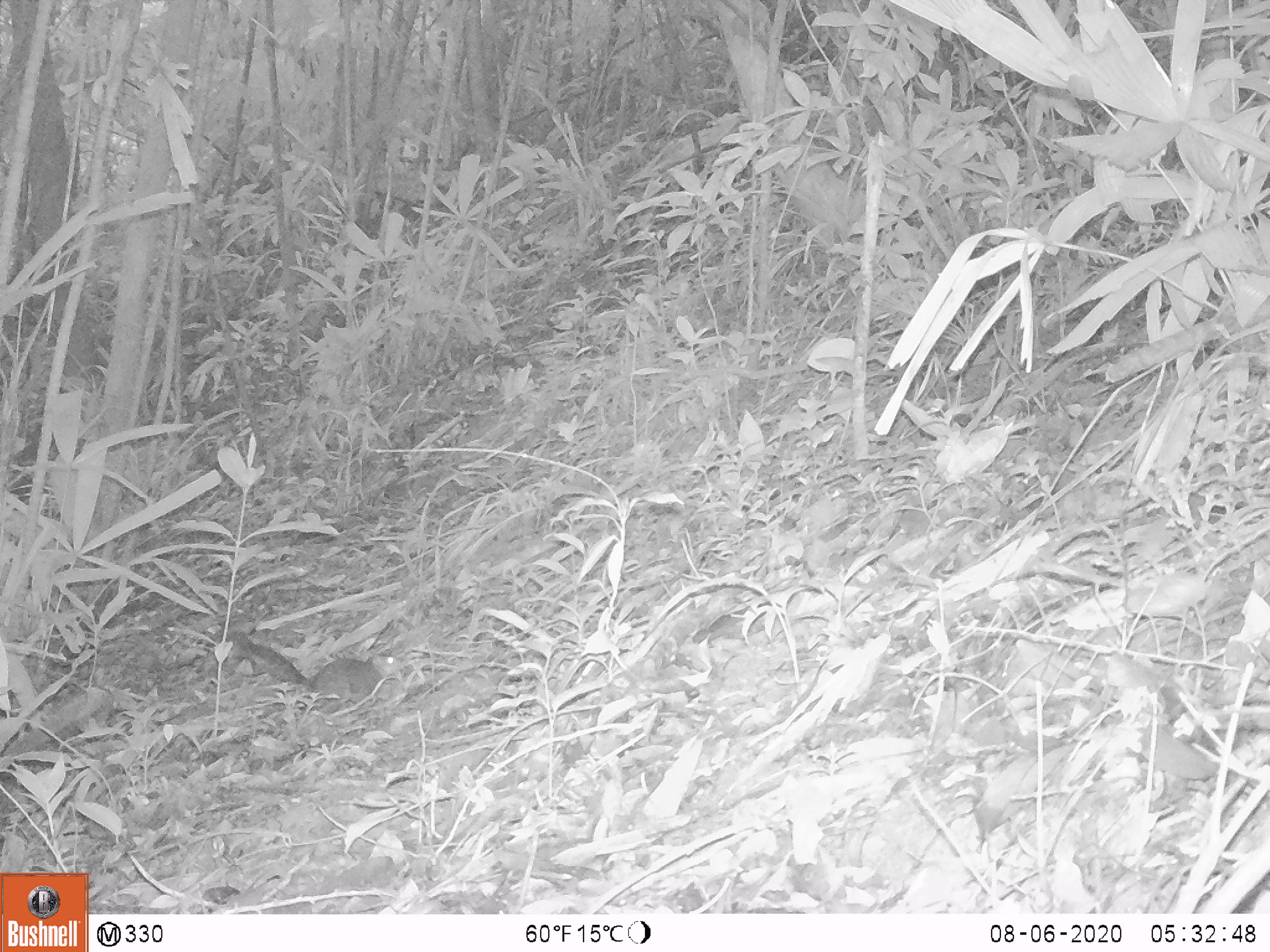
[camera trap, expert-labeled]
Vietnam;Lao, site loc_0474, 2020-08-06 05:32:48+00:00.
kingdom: Animalia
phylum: Chordata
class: Mammalia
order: Rodentia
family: Sciuridae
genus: Dremomys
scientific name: Dremomys rufigenis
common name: red-cheeked squirrel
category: red cheeked squirrel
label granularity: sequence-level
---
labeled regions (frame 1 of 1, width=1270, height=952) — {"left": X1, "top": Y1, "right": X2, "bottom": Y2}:
red cheeked squirrel: {"left": 226, "top": 630, "right": 404, "bottom": 705}